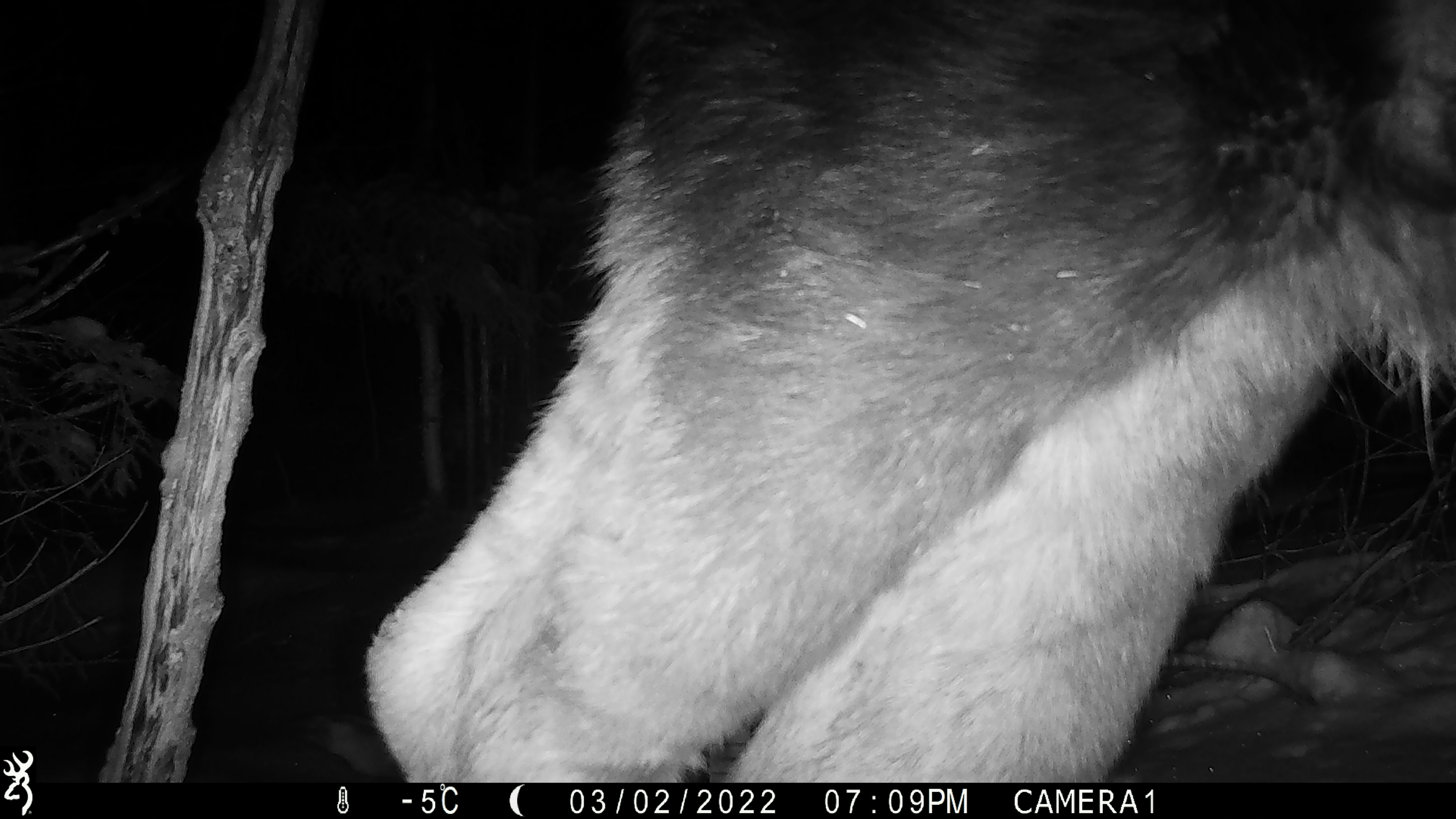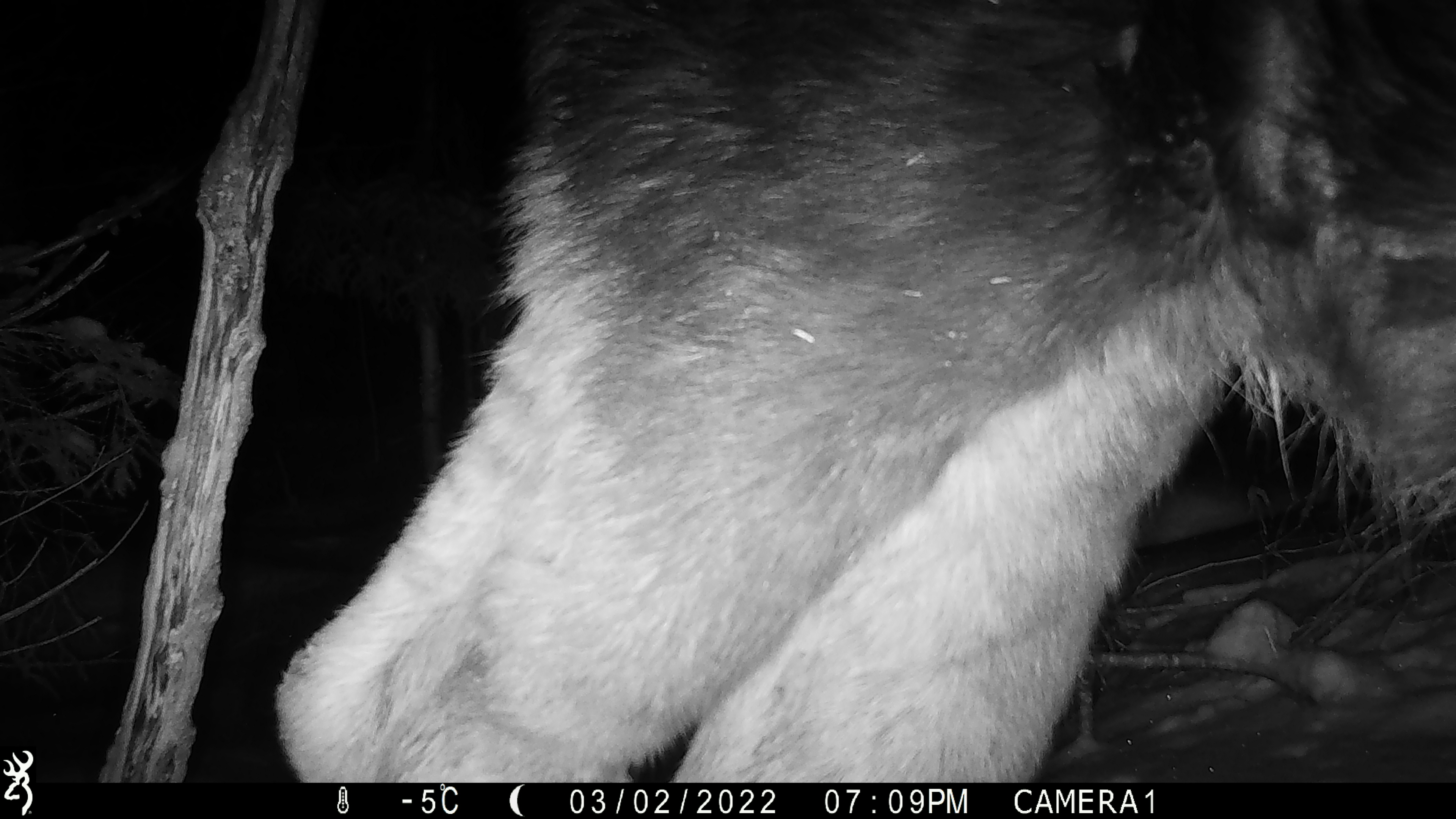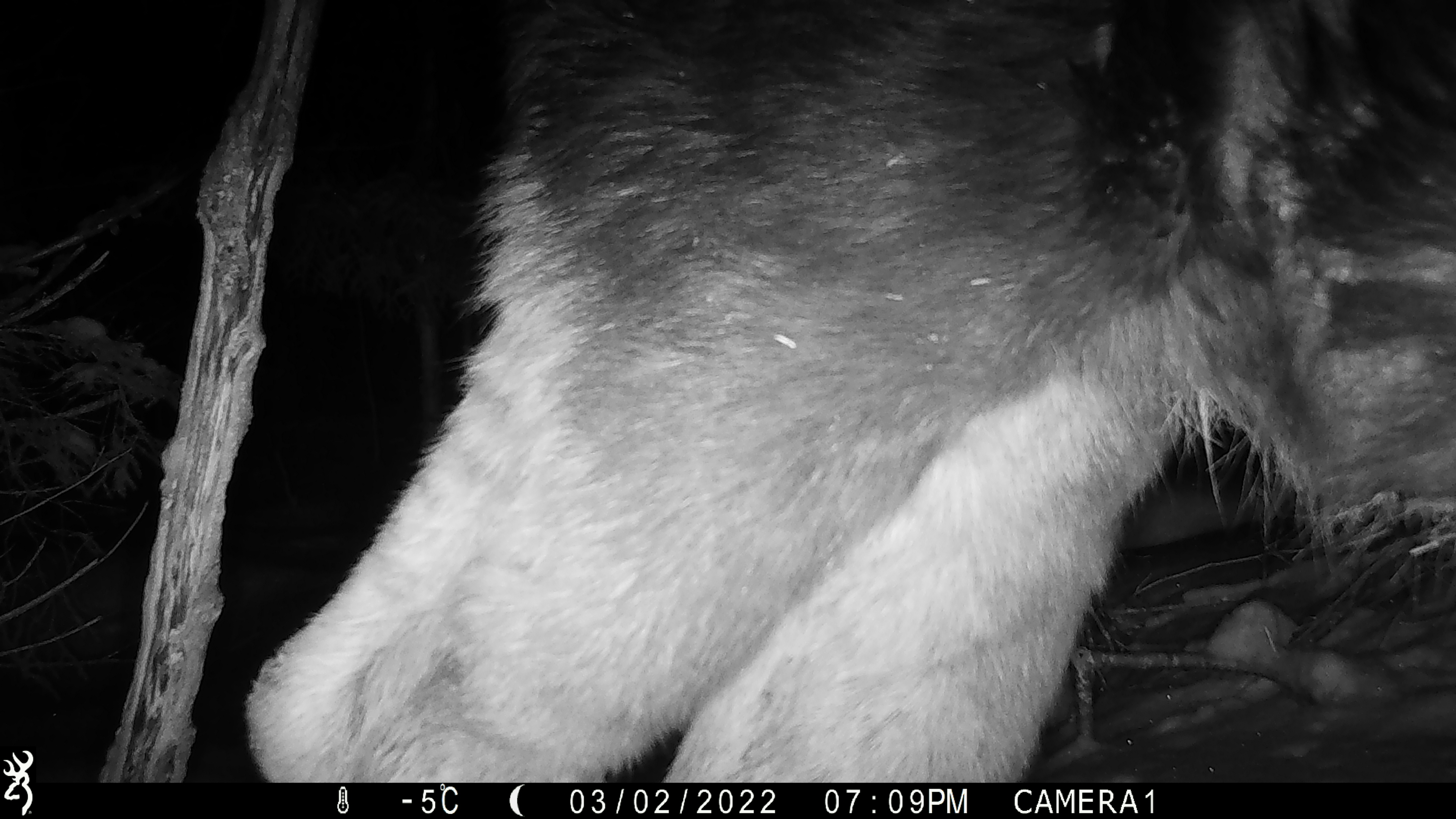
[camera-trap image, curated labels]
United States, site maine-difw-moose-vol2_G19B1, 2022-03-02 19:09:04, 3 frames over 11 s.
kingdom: Animalia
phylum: Chordata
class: Mammalia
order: Artiodactyla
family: Cervidae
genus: Alces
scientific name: Alces alces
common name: moose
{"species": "moose (Alces alces)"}